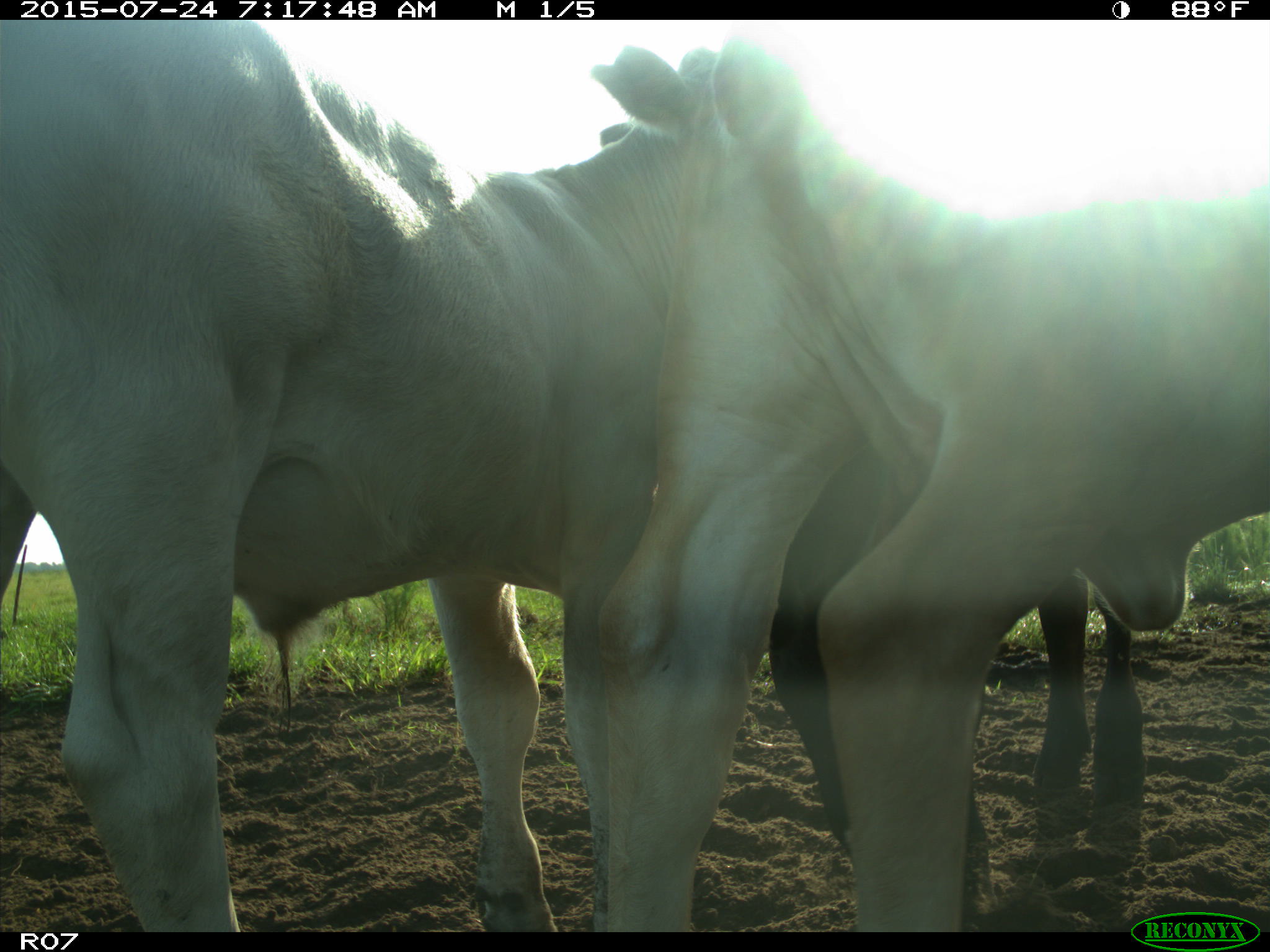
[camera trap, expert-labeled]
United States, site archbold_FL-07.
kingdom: Animalia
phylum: Chordata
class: Mammalia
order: Artiodactyla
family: Bovidae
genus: Bos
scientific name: Bos taurus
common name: domestic cow